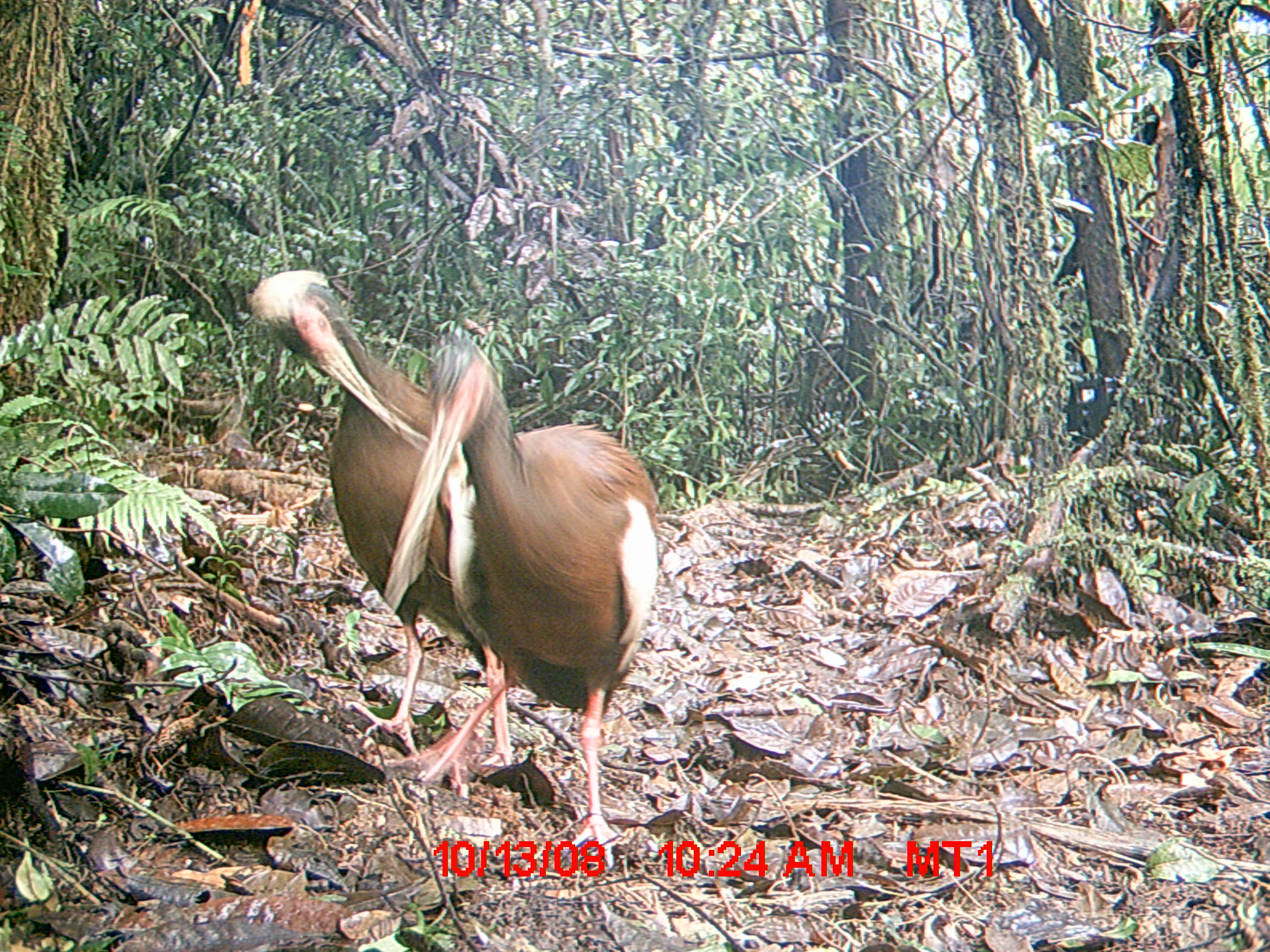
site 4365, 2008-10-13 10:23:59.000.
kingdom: Animalia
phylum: Chordata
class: Aves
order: Pelecaniformes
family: Threskiornithidae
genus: Lophotibis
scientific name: Lophotibis cristata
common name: madagascan ibis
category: lophotibis cristataa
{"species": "lophotibis cristataa (madagascan ibis) (Lophotibis cristata)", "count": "2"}